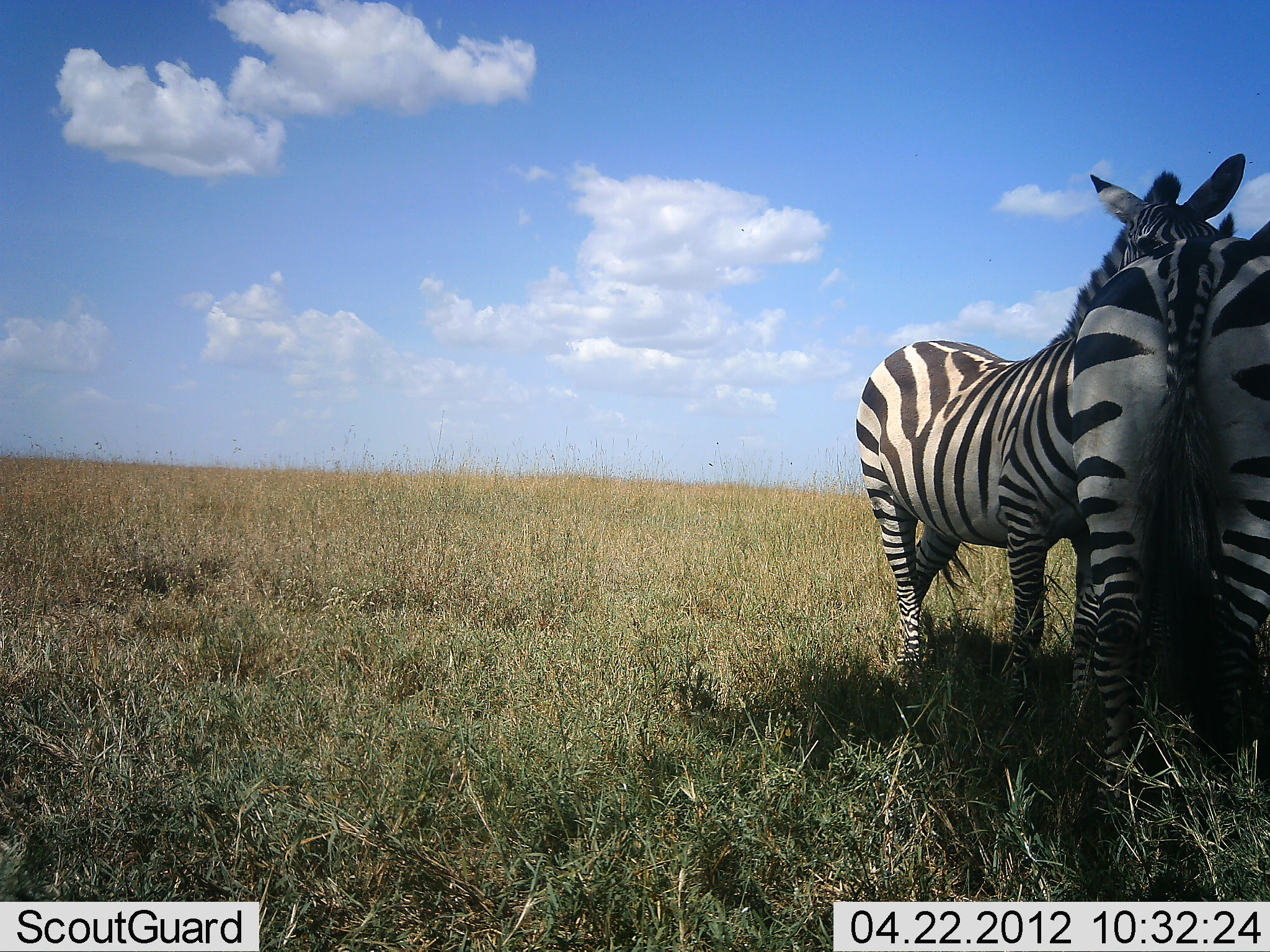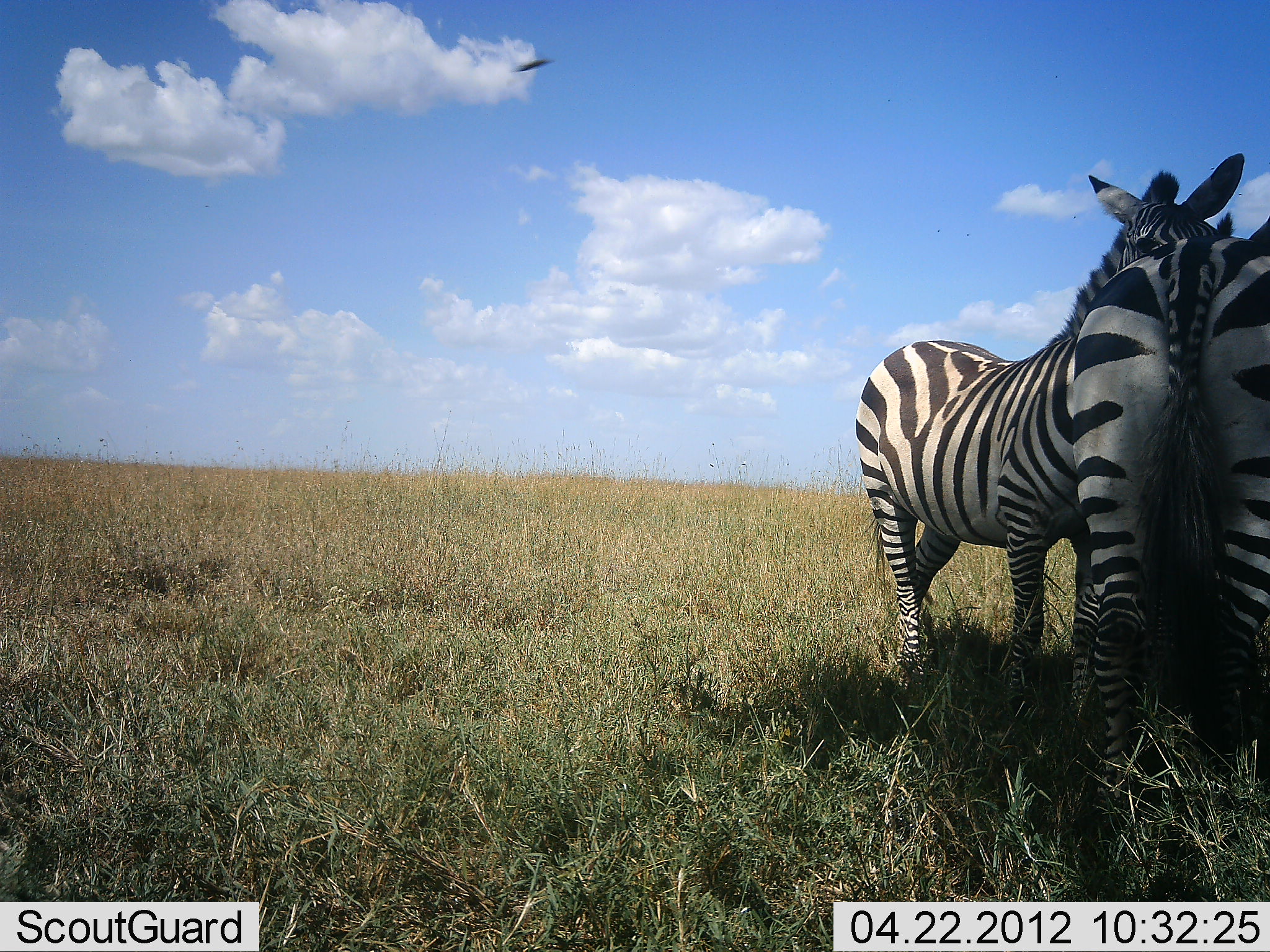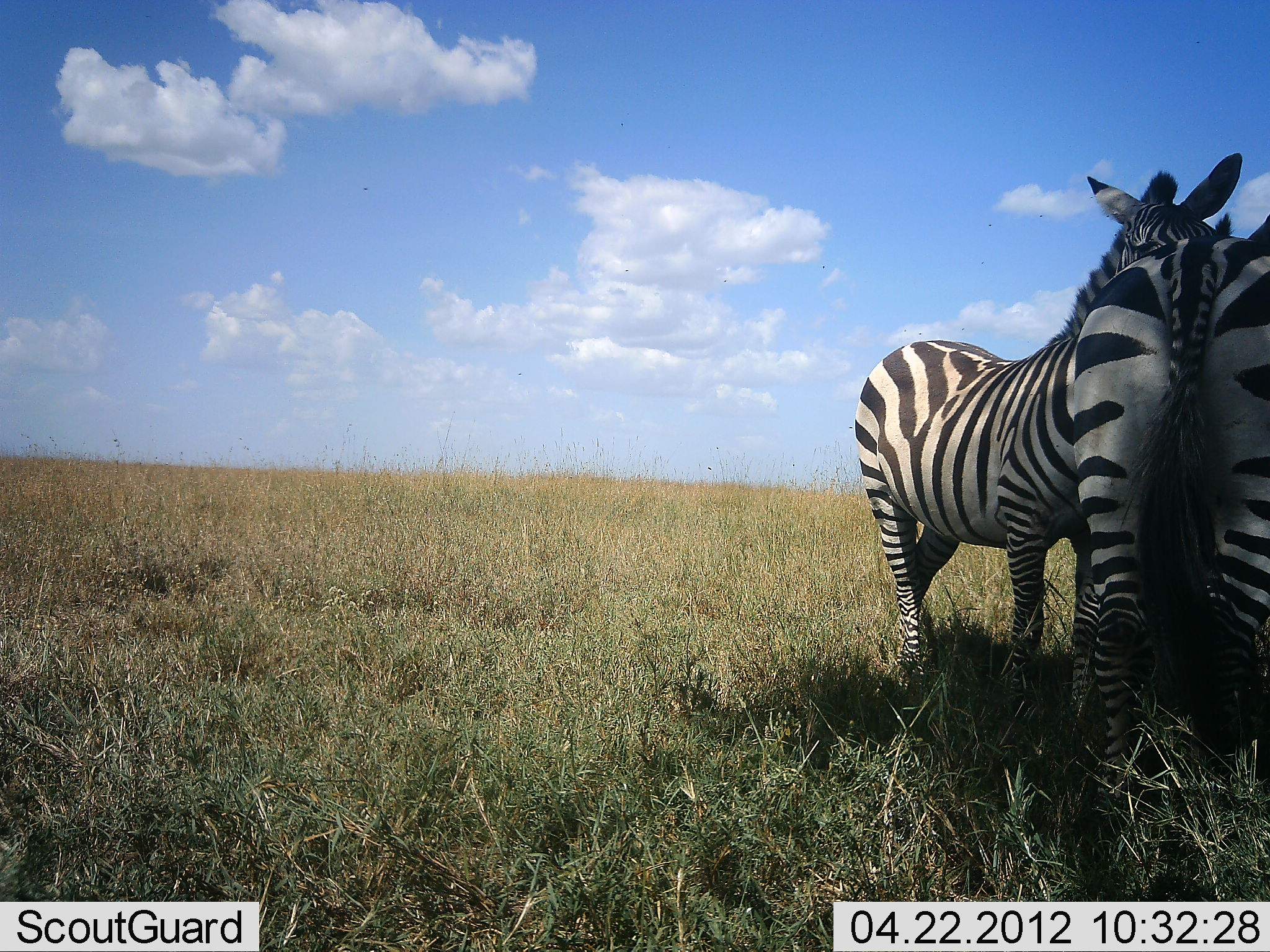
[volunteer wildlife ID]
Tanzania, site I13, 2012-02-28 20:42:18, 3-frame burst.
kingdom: Animalia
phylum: Chordata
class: Mammalia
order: Perissodactyla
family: Equidae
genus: Equus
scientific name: Equus quagga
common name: plains zebra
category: zebra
Zebra (plains zebra) (Equus quagga), count 2. Behavior (volunteer vote fractions): standing 80%, resting 5%, moving 0%, interacting 45%. Young present (vote fraction): 0%. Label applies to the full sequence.